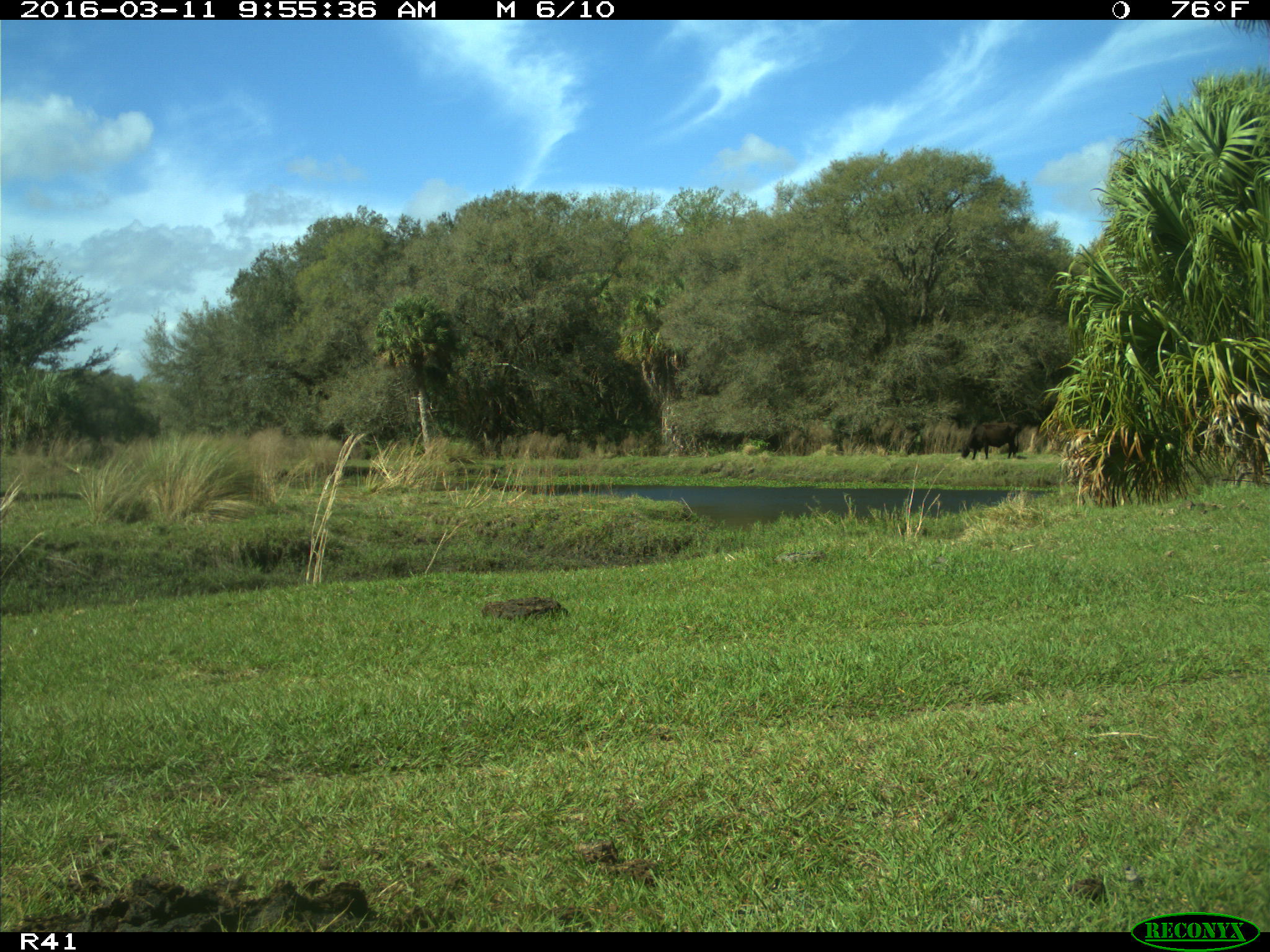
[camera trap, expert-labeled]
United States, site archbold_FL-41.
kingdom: Animalia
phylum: Chordata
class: Mammalia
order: Artiodactyla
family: Bovidae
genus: Bos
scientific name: Bos taurus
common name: domestic cow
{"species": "Bos taurus (domestic cow)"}